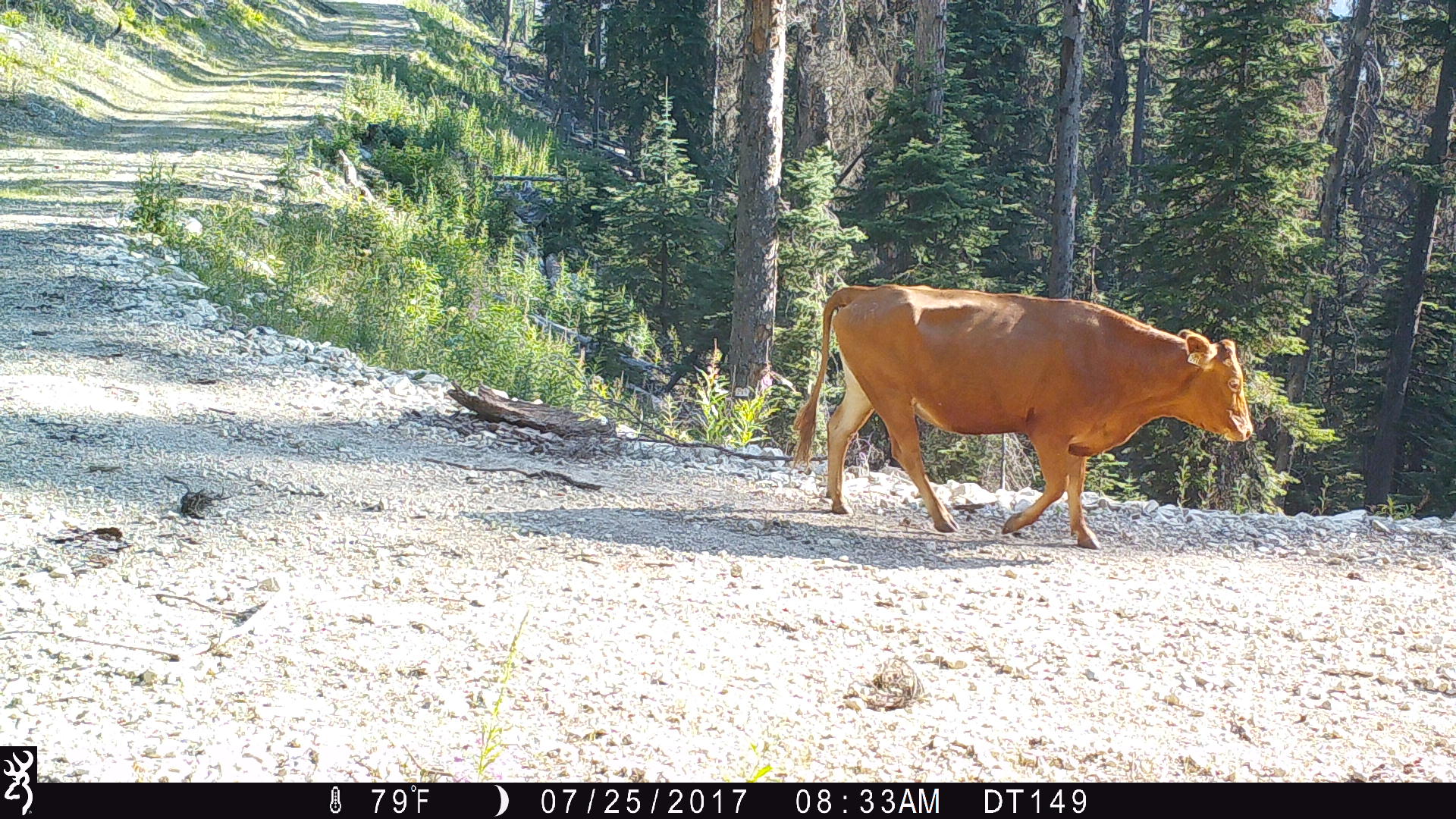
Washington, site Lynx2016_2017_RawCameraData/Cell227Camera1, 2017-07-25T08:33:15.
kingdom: Animalia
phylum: Chordata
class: Mammalia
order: Artiodactyla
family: Bovidae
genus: Bos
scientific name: Bos taurus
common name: domestic cattle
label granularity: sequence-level